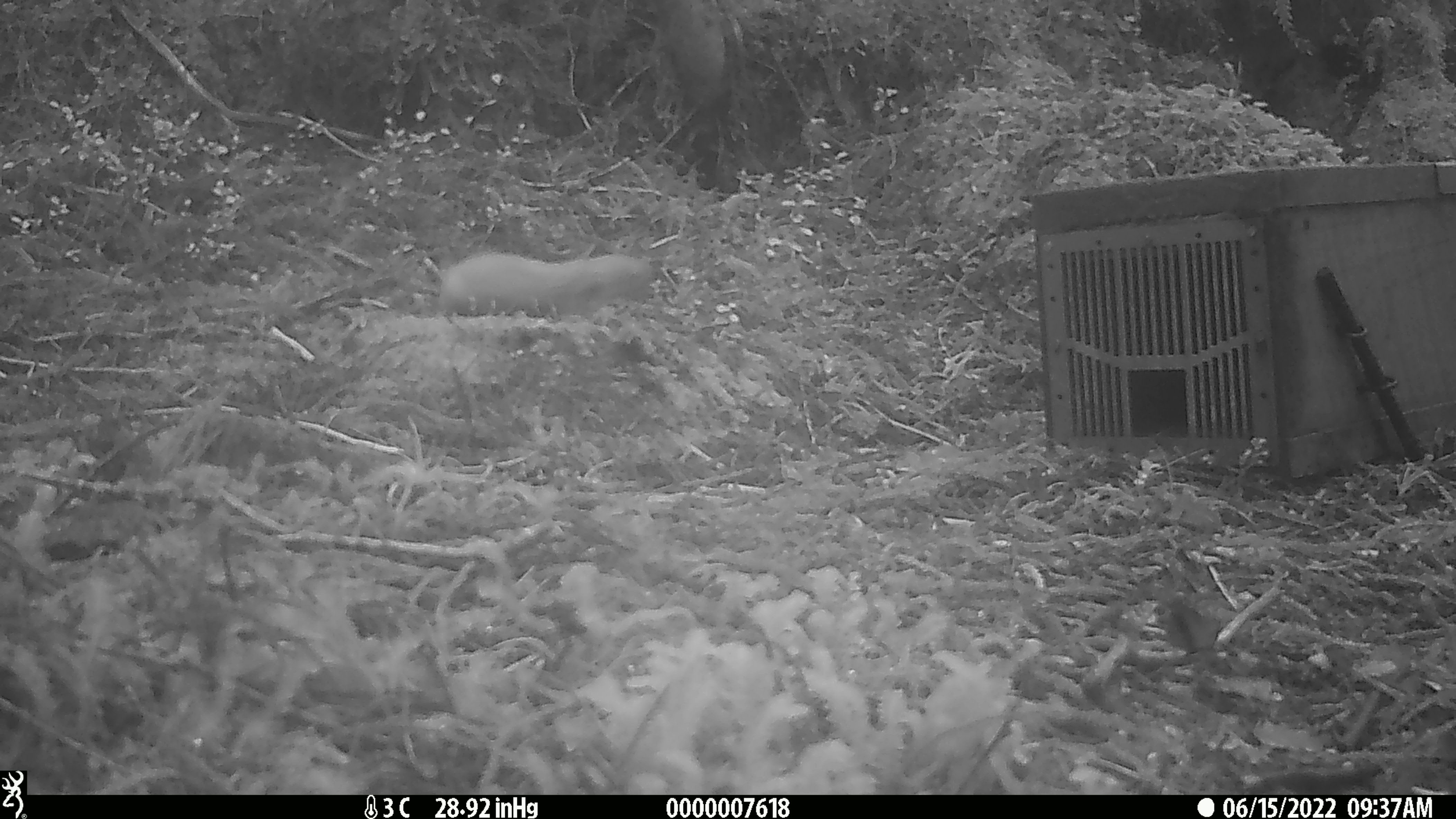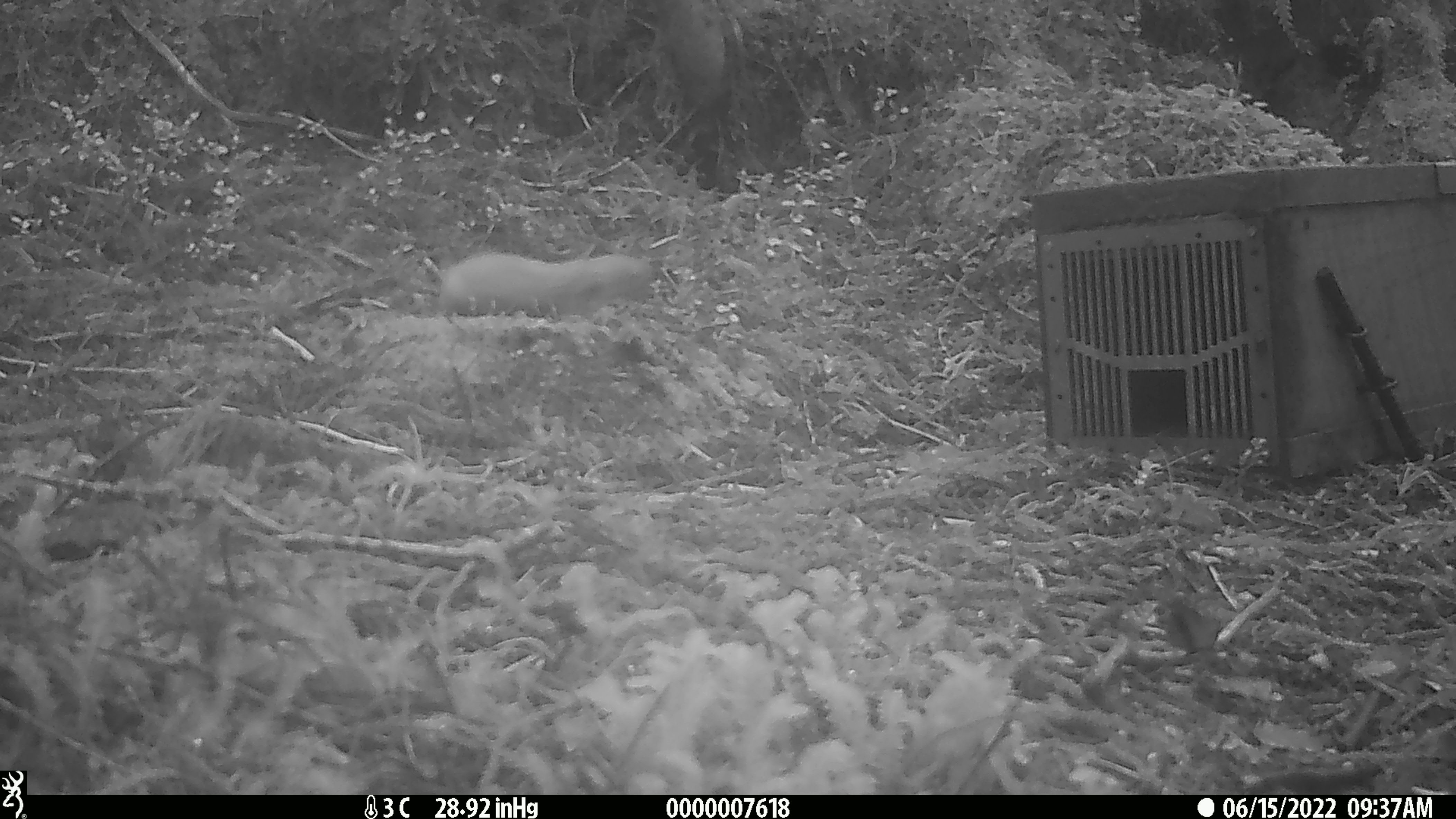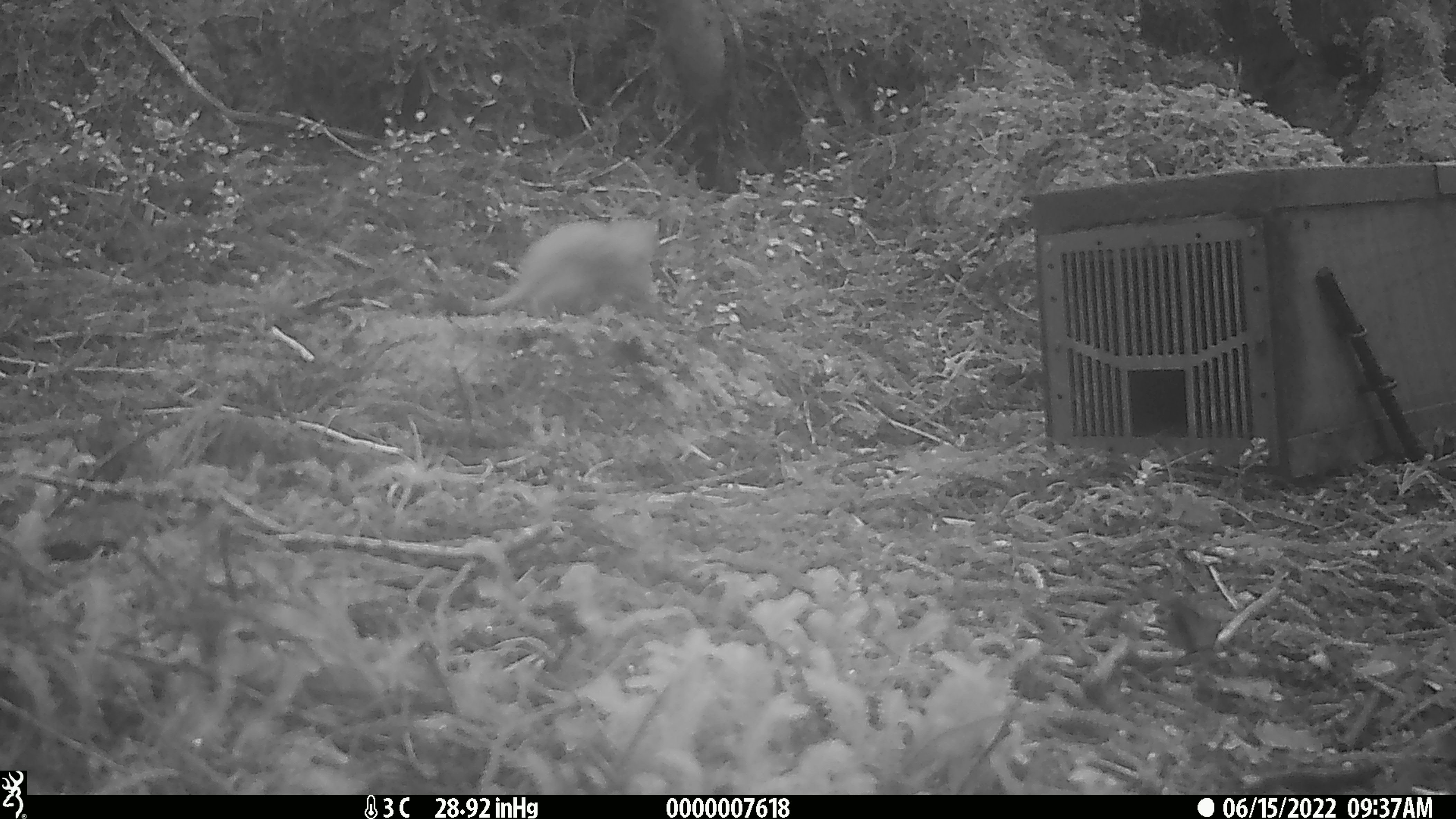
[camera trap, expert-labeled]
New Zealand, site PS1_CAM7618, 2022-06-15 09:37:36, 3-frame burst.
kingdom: Animalia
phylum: Chordata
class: Mammalia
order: Carnivora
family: Mustelidae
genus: Mustela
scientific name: Mustela erminea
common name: stoat